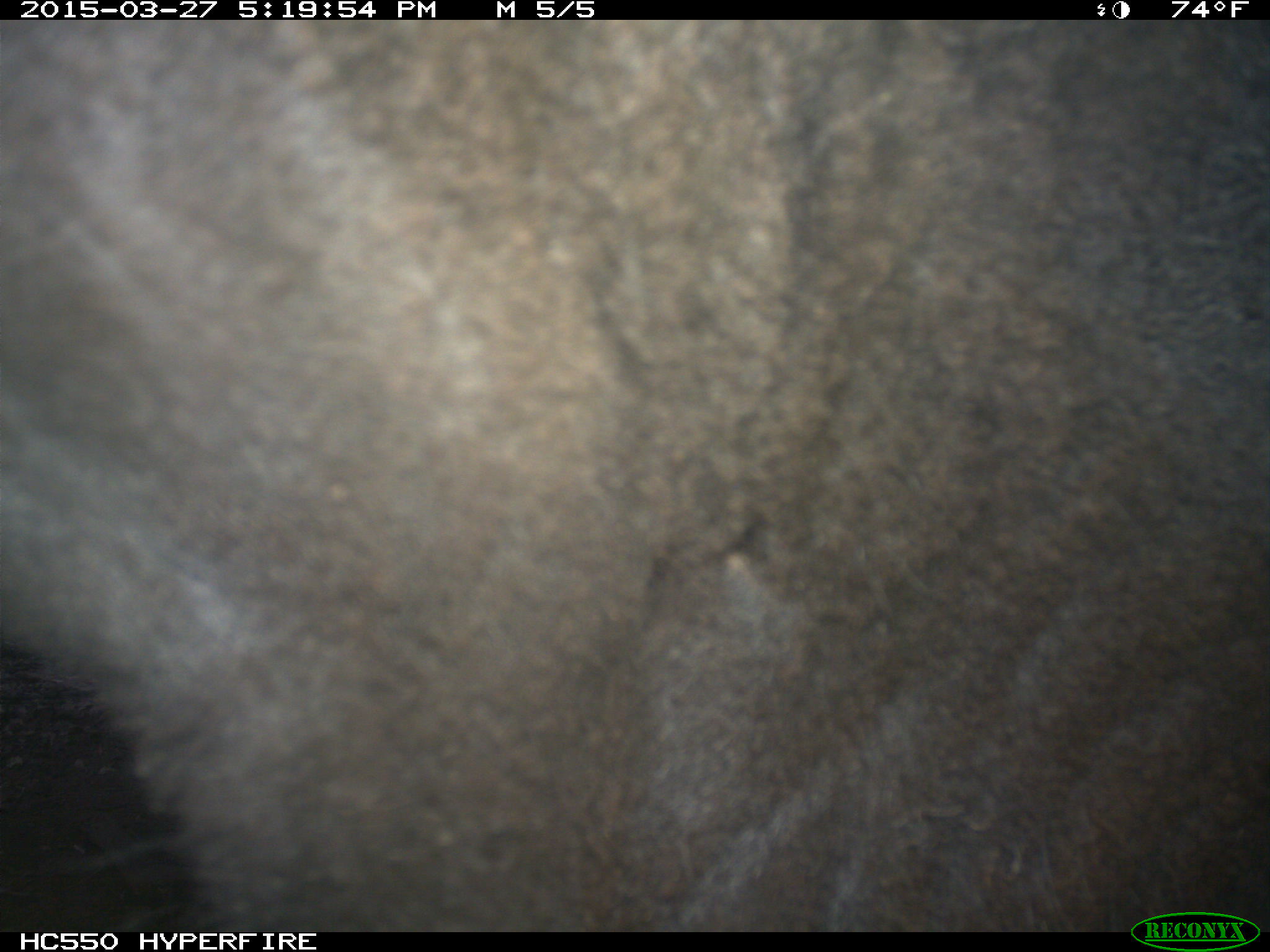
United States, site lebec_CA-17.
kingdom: Animalia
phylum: Chordata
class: Mammalia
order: Artiodactyla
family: Bovidae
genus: Bos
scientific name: Bos taurus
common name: domestic cow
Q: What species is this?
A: Bos taurus (domestic cow).